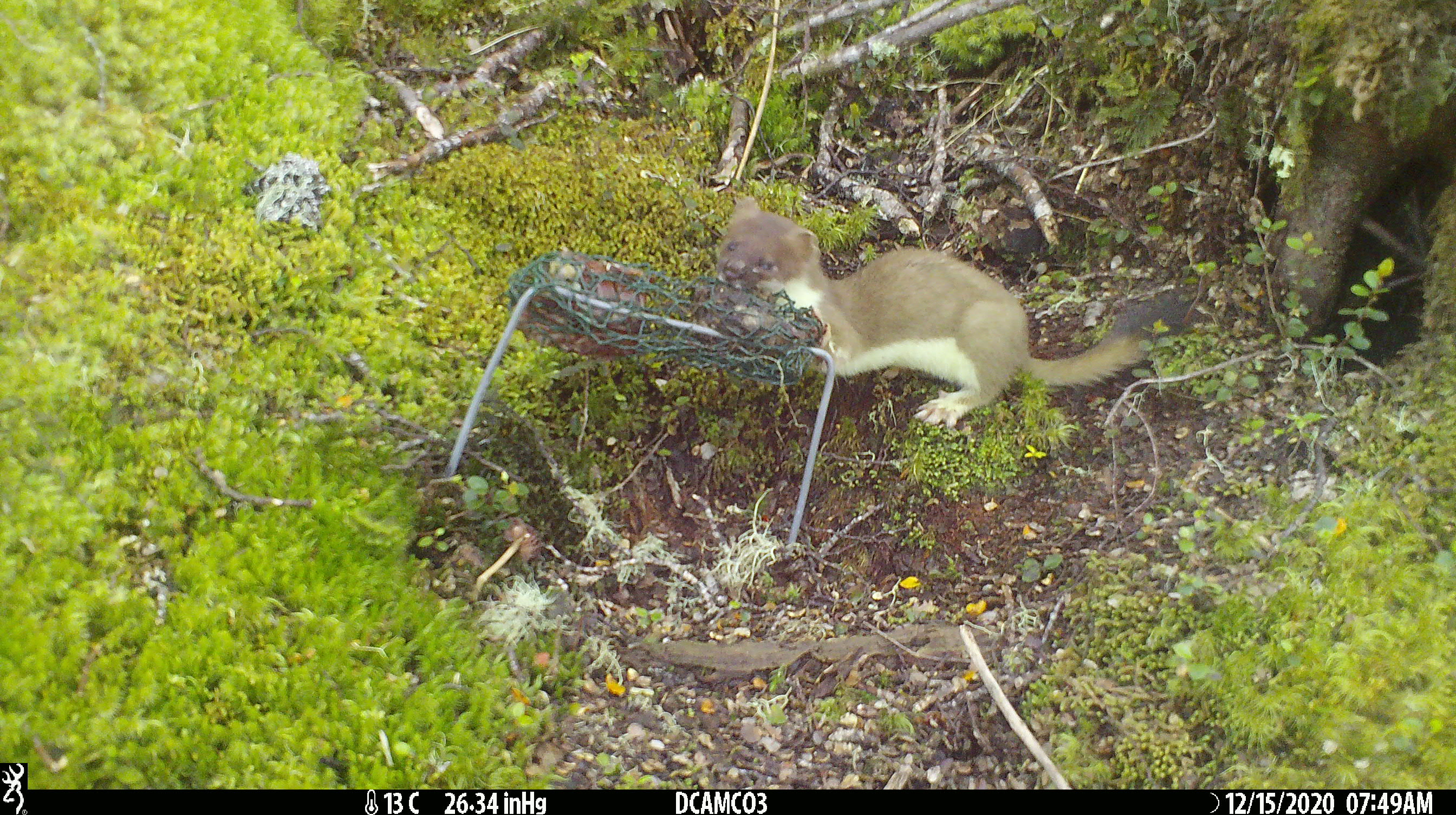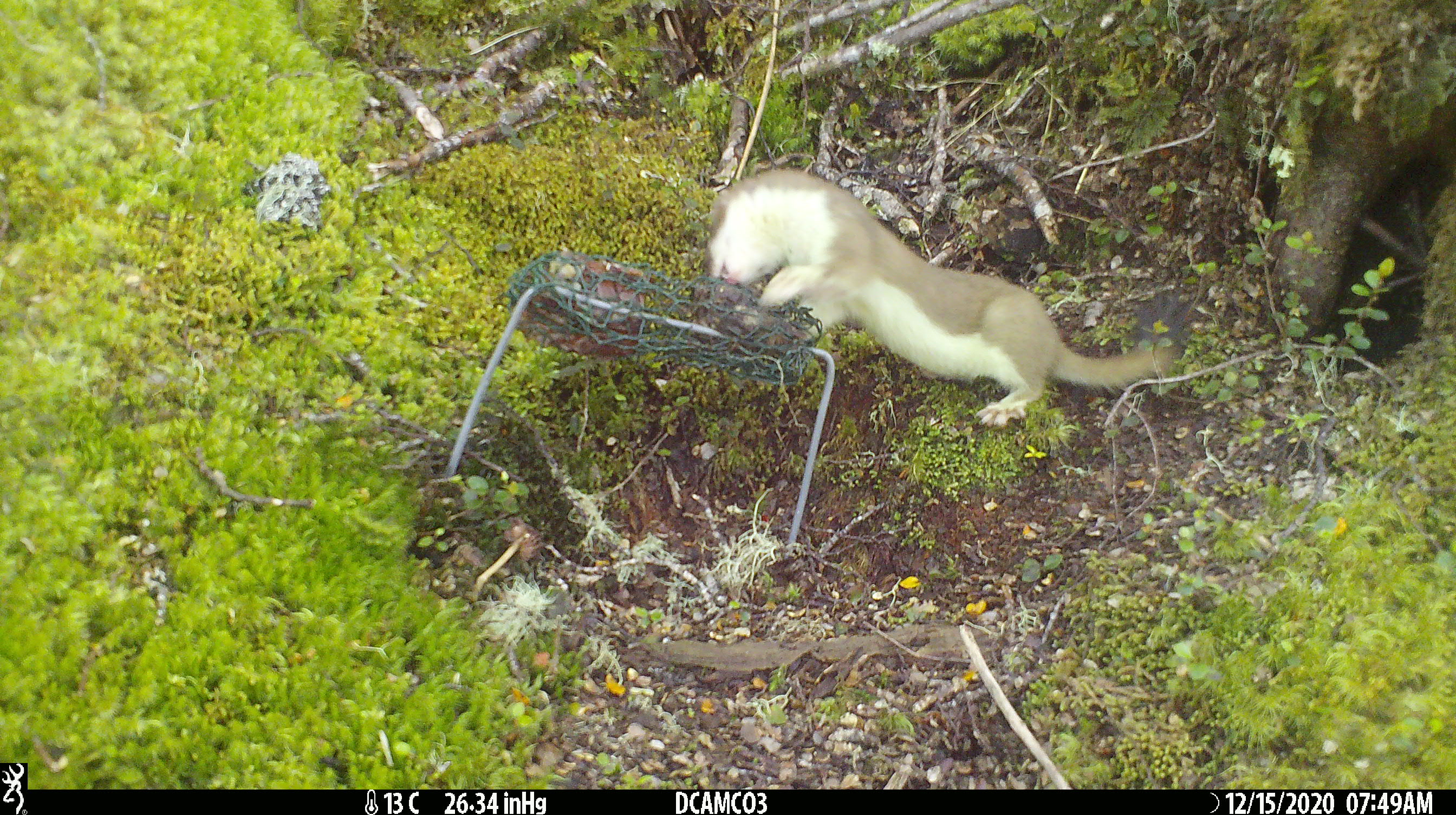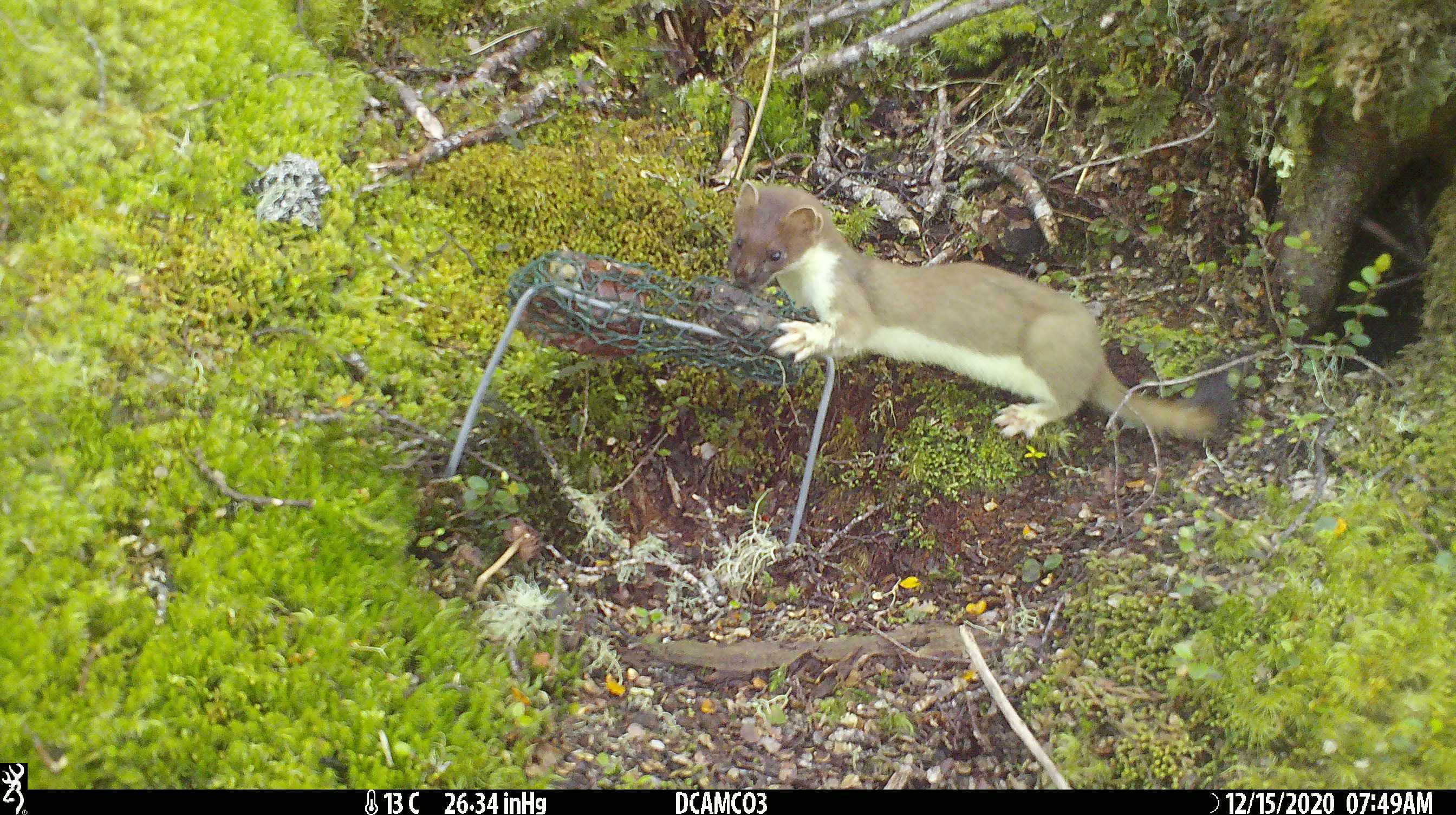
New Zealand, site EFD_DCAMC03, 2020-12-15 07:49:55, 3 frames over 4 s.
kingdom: Animalia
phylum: Chordata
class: Mammalia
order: Carnivora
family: Mustelidae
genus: Mustela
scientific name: Mustela erminea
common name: stoat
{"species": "stoat (Mustela erminea)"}